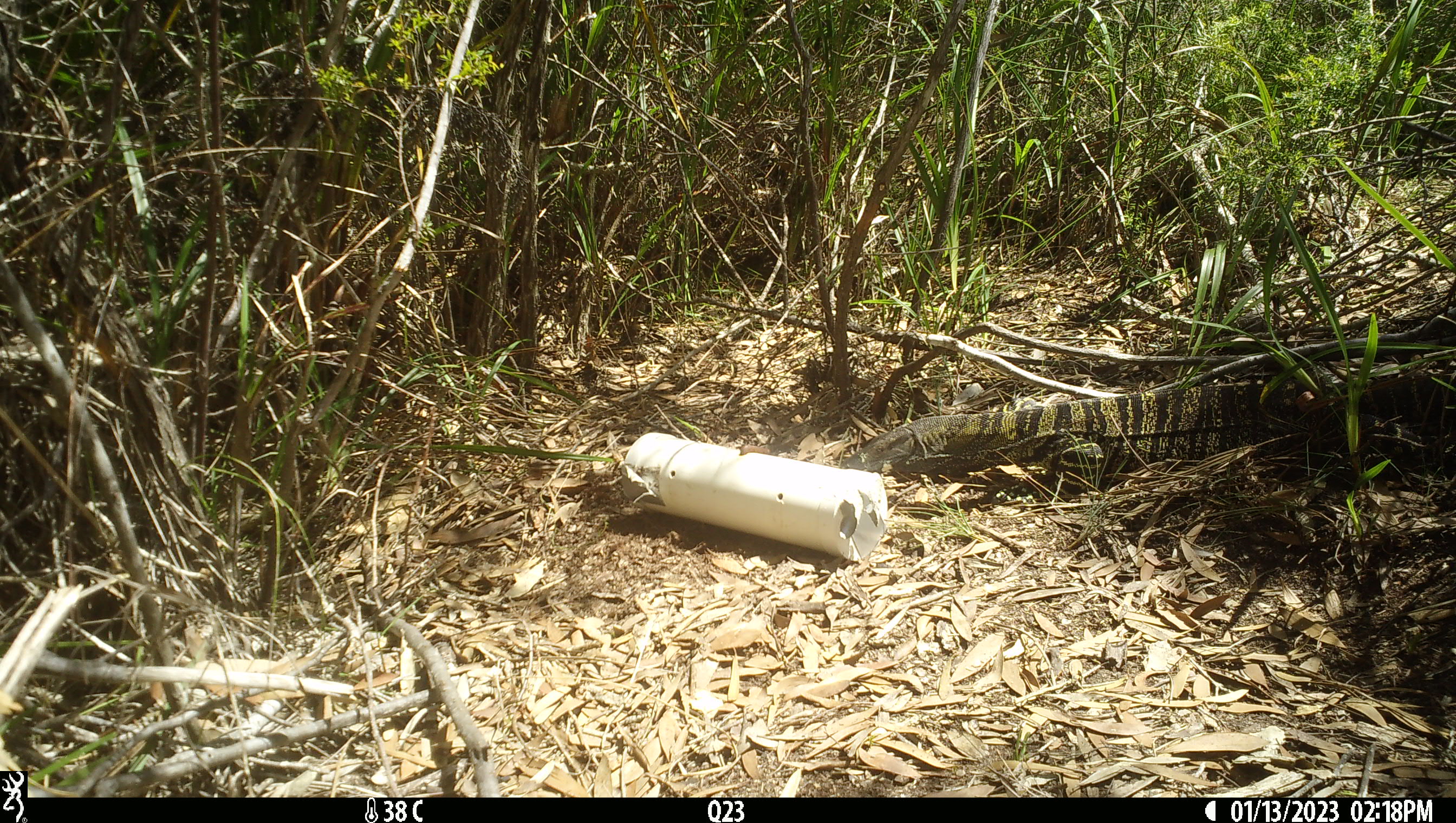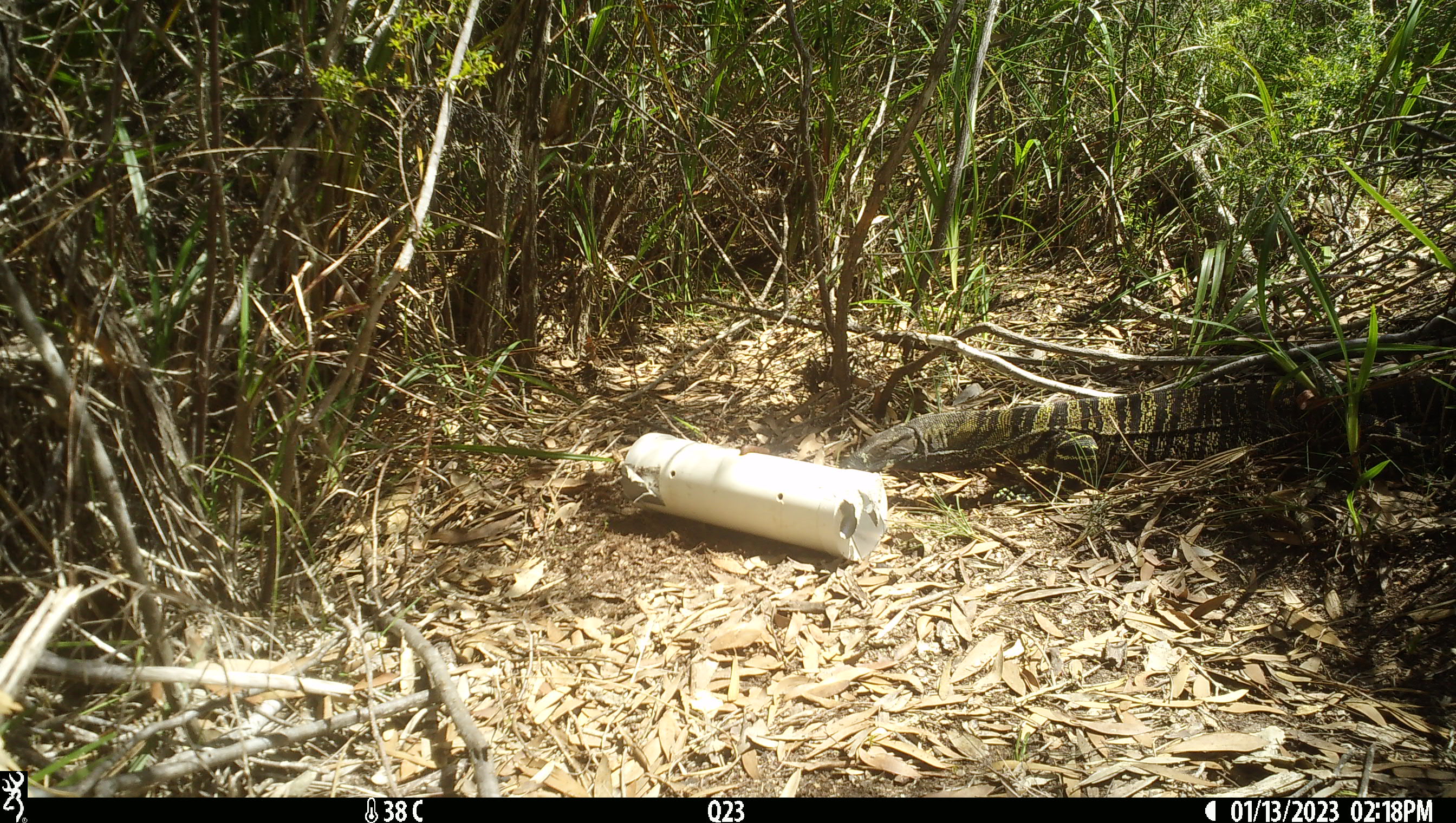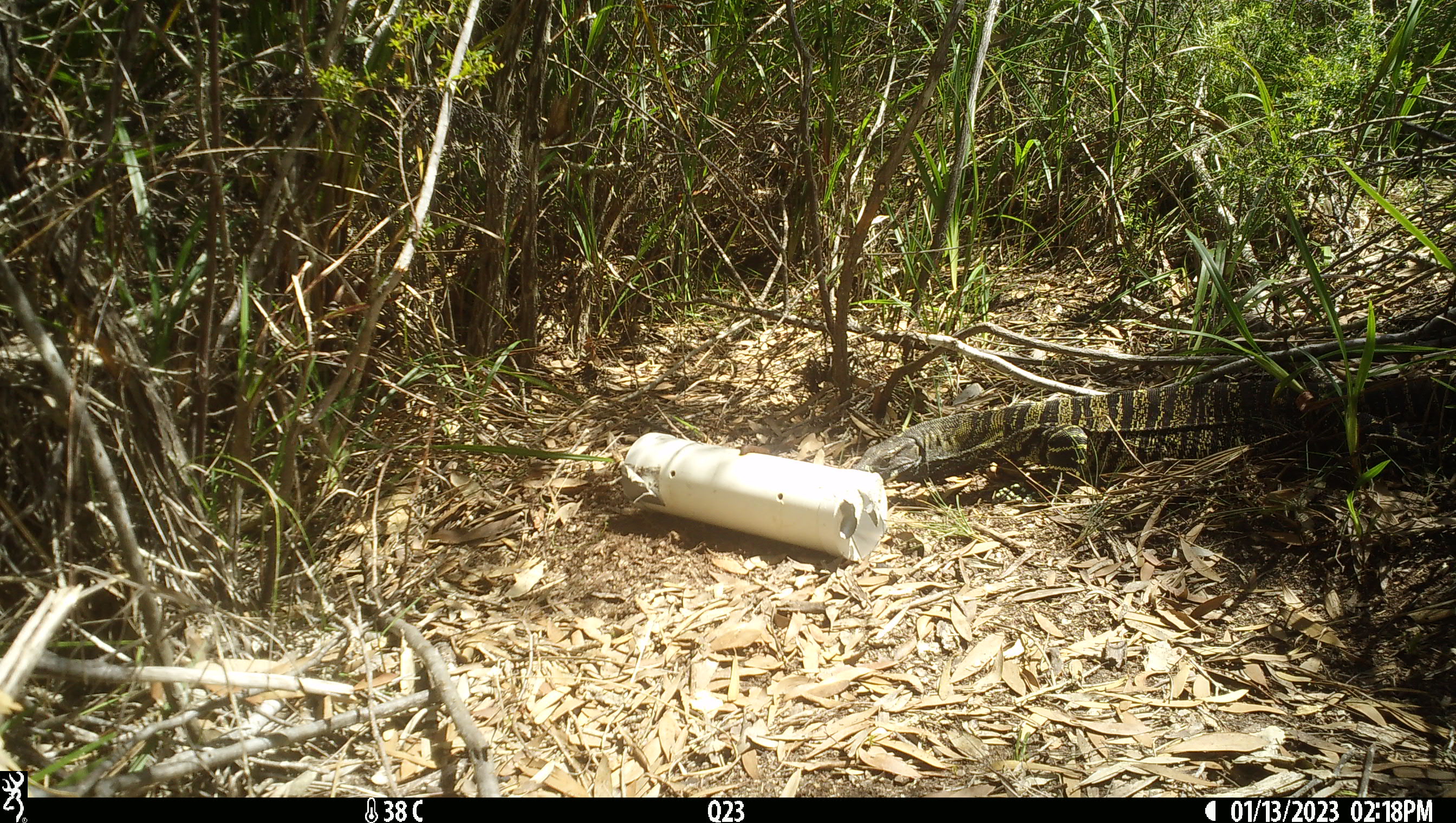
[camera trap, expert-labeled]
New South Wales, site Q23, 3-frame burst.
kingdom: Animalia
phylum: Chordata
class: Reptilia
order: Squamata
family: Varanidae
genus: Varanus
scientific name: Varanus varius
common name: lace monitor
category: goanna